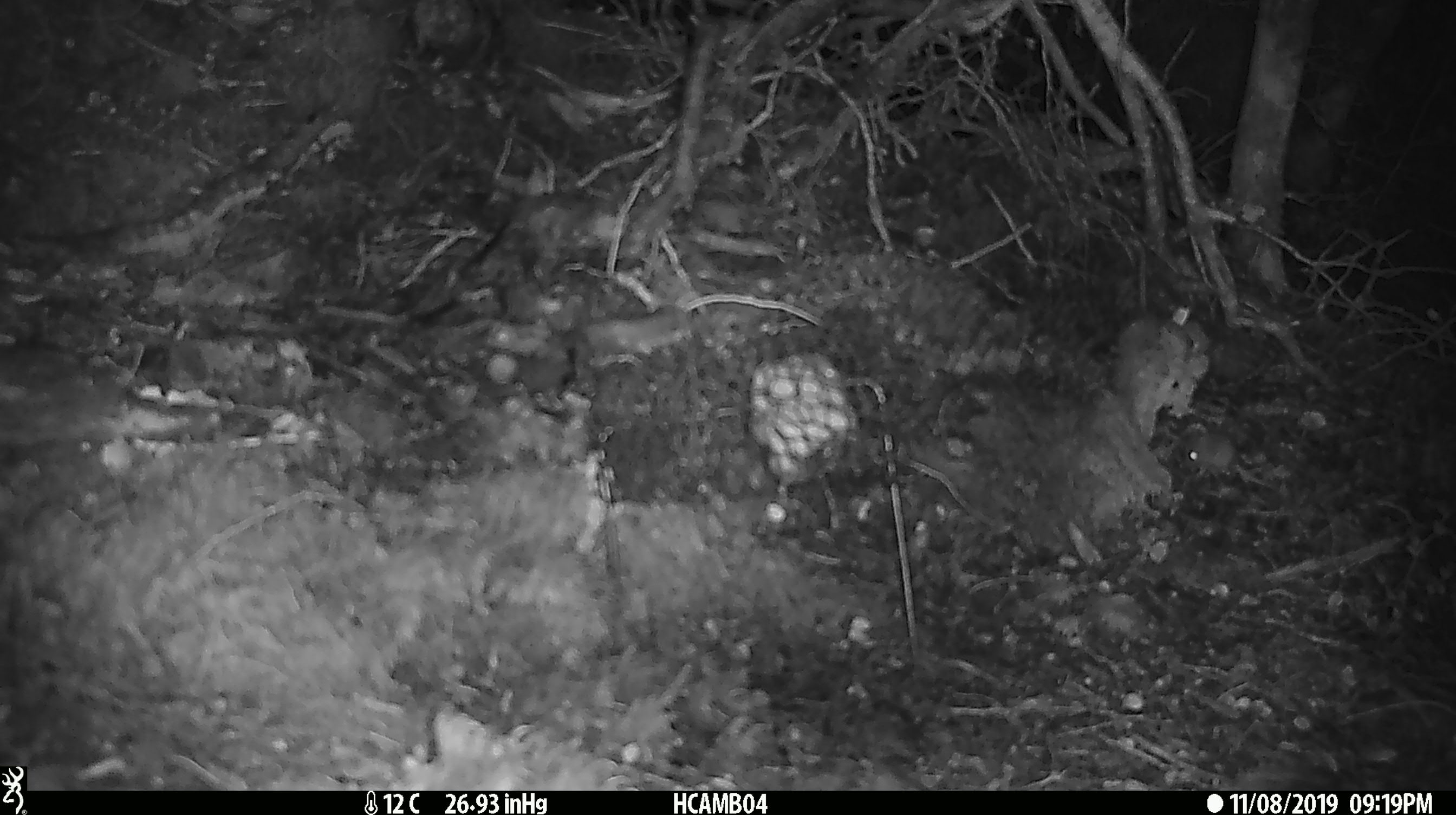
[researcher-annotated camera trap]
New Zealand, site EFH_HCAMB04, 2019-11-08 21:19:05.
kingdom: Animalia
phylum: Chordata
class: Mammalia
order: Rodentia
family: Muridae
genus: Mus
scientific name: Mus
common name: mouse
Mouse (Mus).